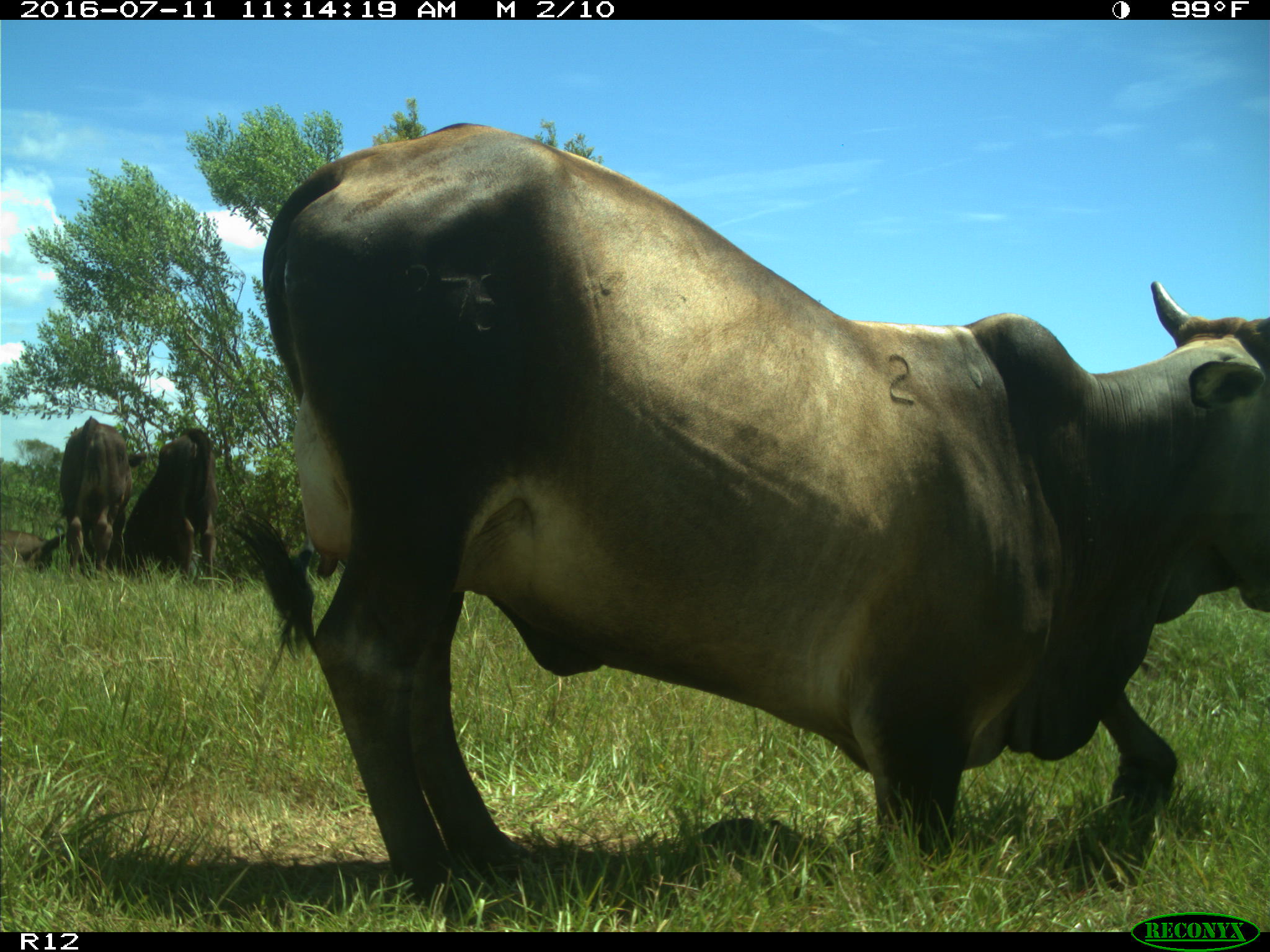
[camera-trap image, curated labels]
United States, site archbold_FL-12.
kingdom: Animalia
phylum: Chordata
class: Mammalia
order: Artiodactyla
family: Bovidae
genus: Bos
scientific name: Bos taurus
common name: domestic cow